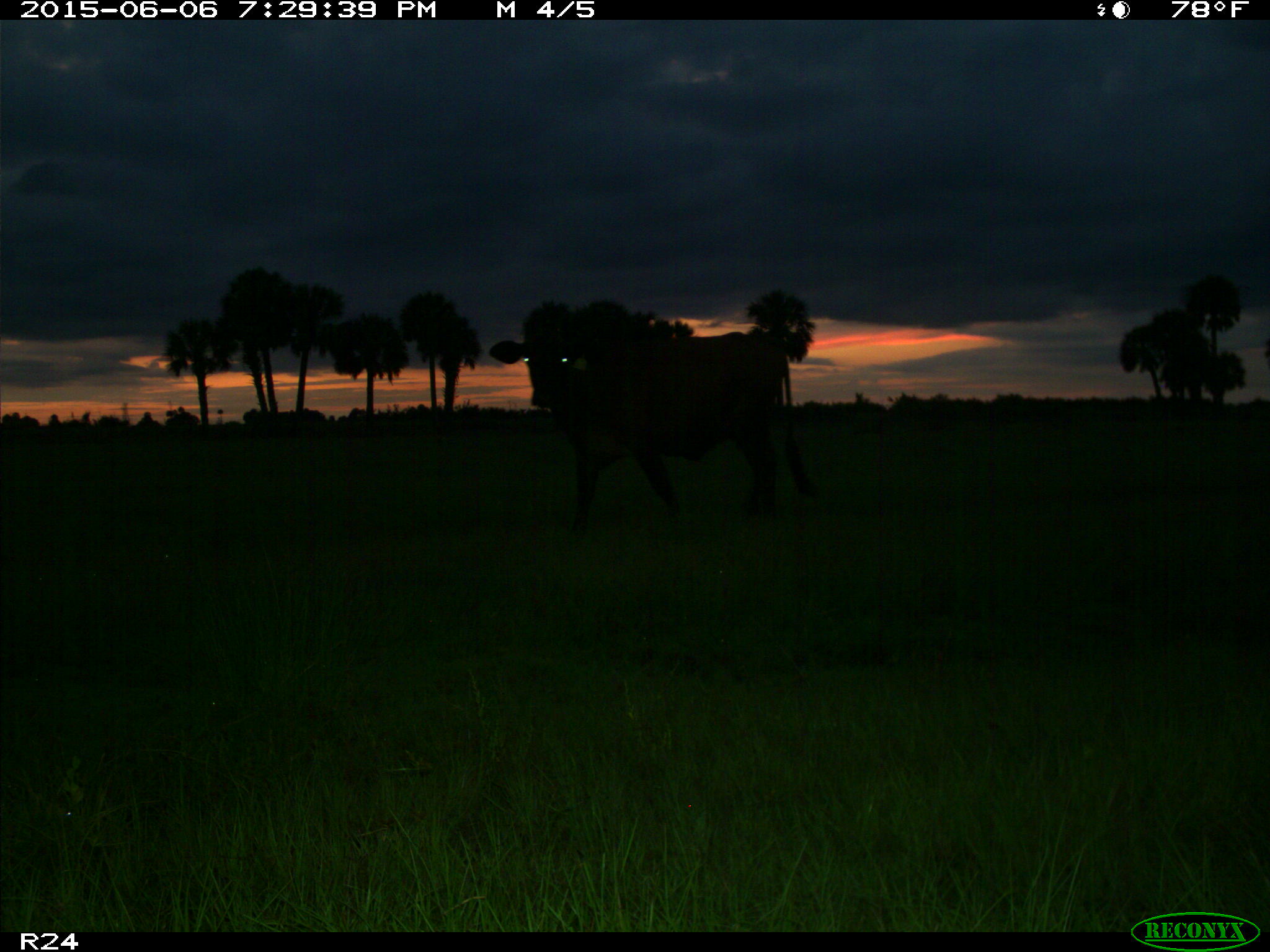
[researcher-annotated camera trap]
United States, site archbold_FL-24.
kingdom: Animalia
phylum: Chordata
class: Mammalia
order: Artiodactyla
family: Bovidae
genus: Bos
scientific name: Bos taurus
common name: domestic cow